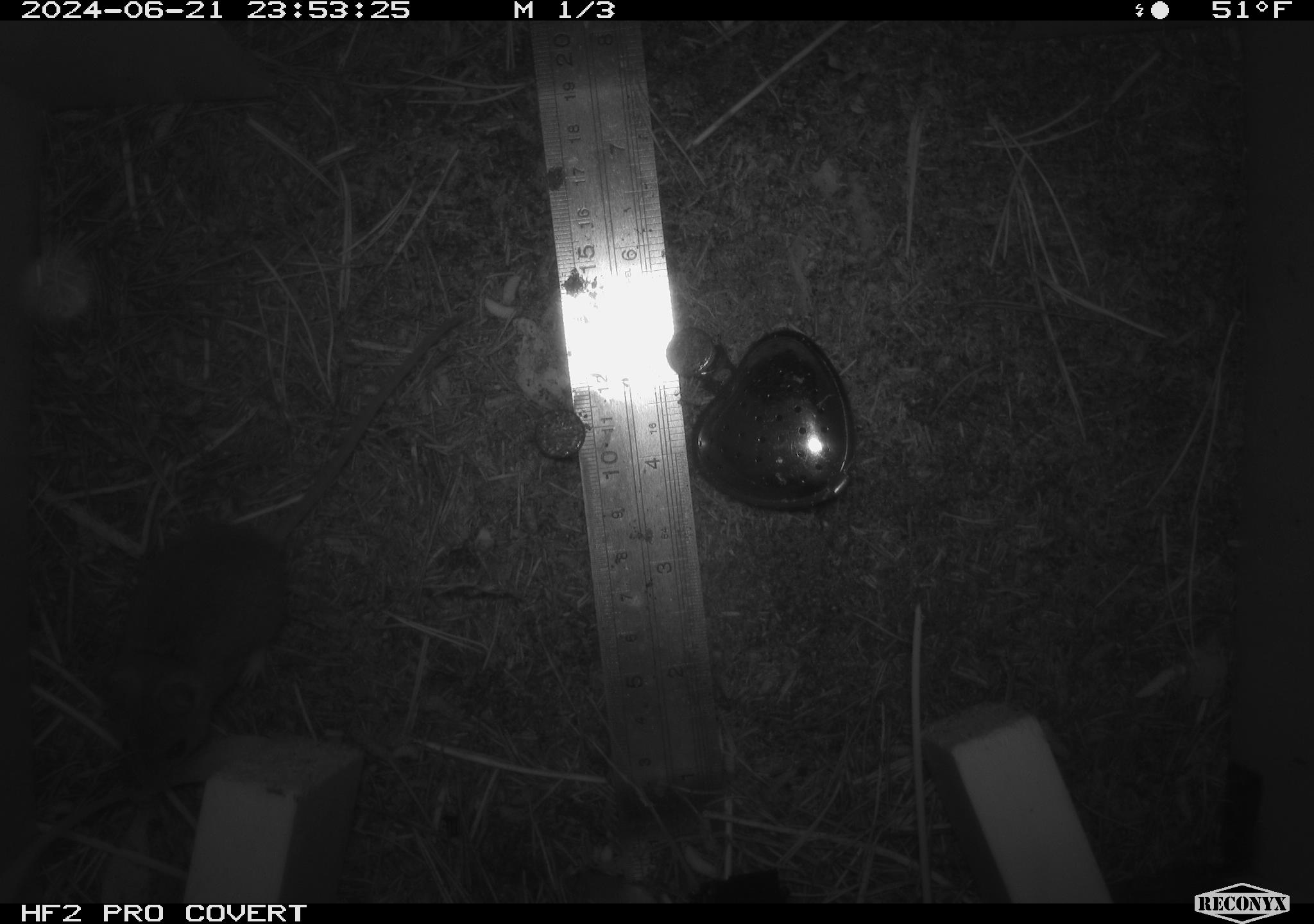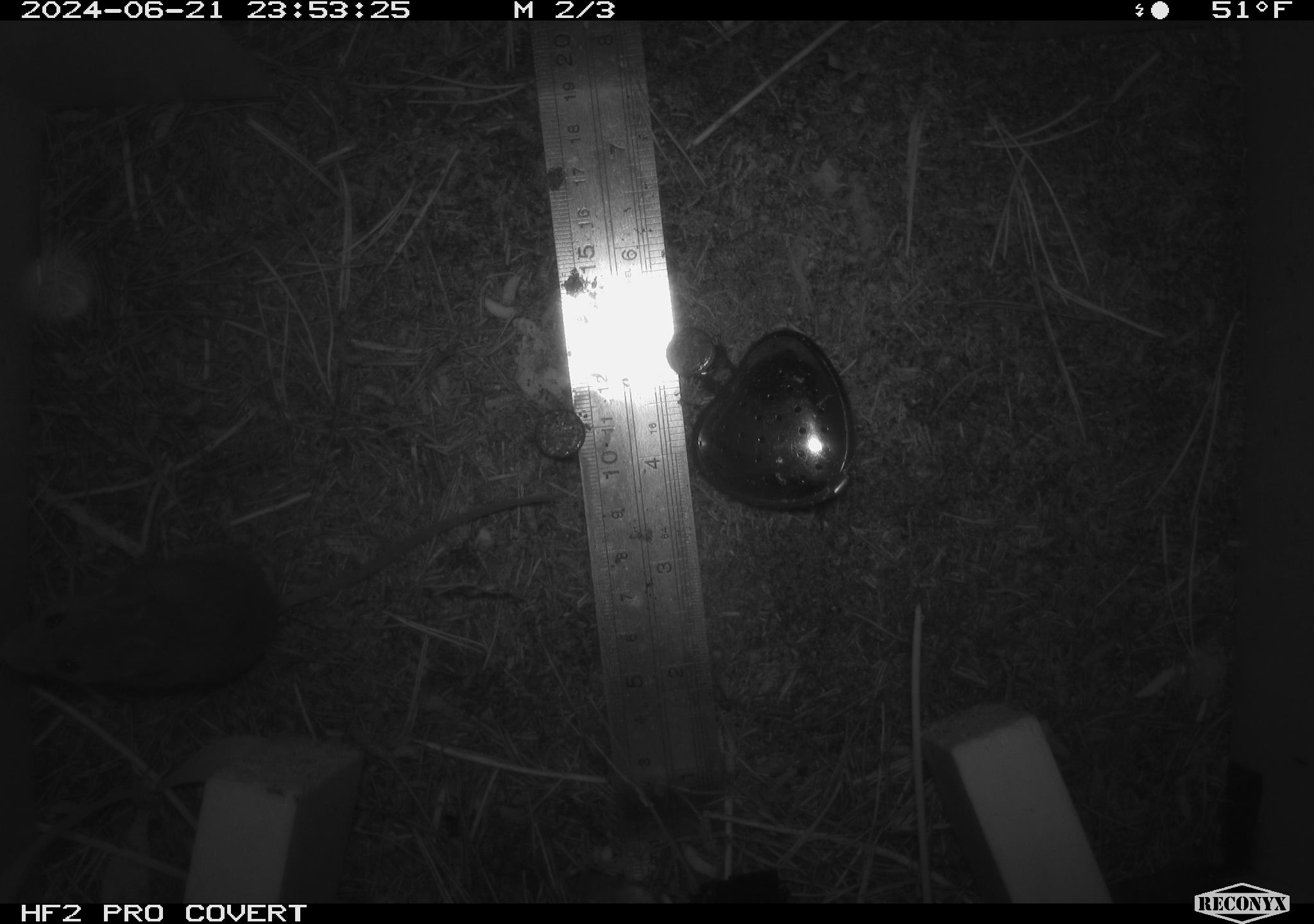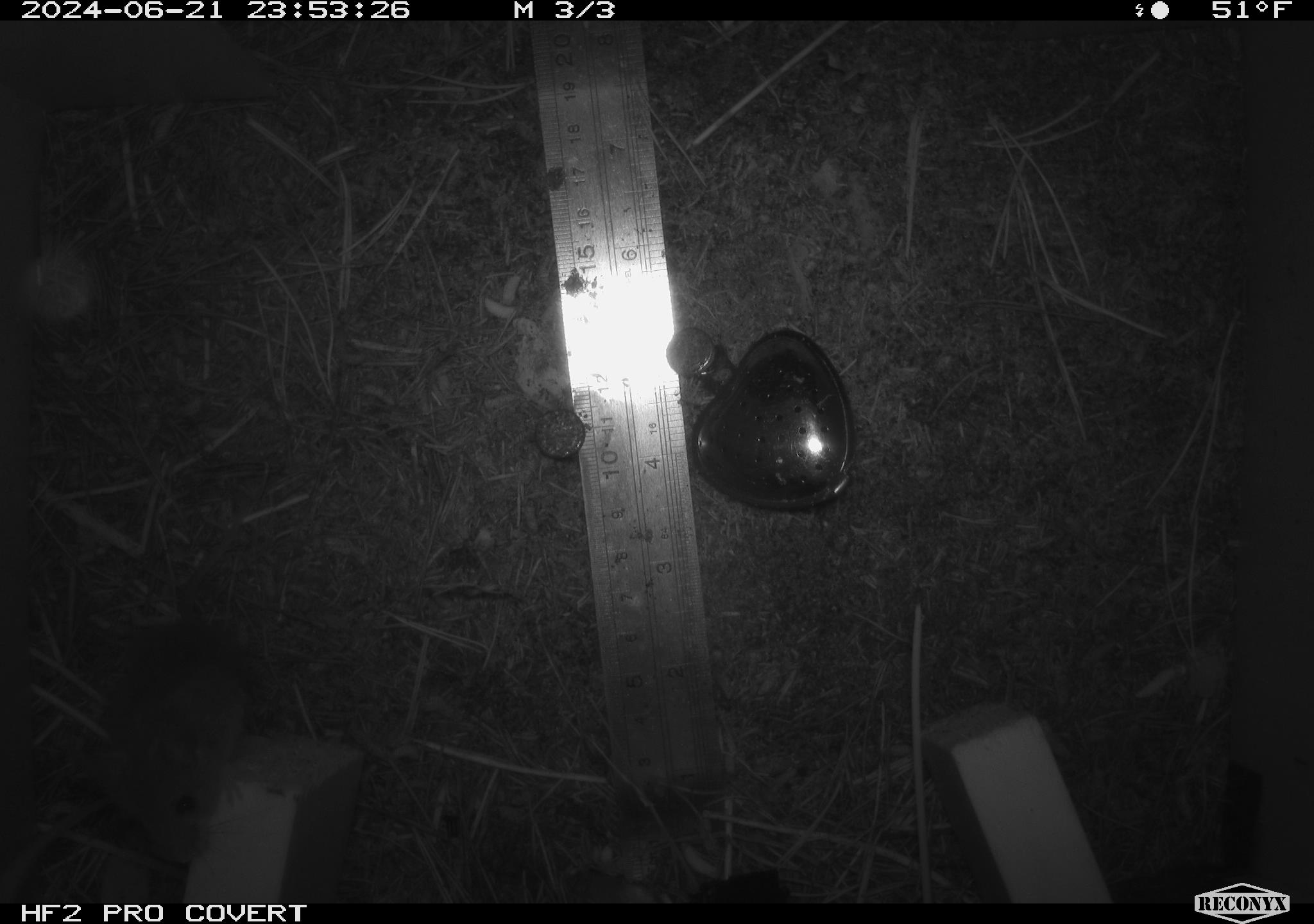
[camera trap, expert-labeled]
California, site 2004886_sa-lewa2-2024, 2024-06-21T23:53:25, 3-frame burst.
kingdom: Animalia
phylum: Chordata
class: Mammalia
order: Rodentia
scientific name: Rodentia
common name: rodent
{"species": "rodent (Rodentia)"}